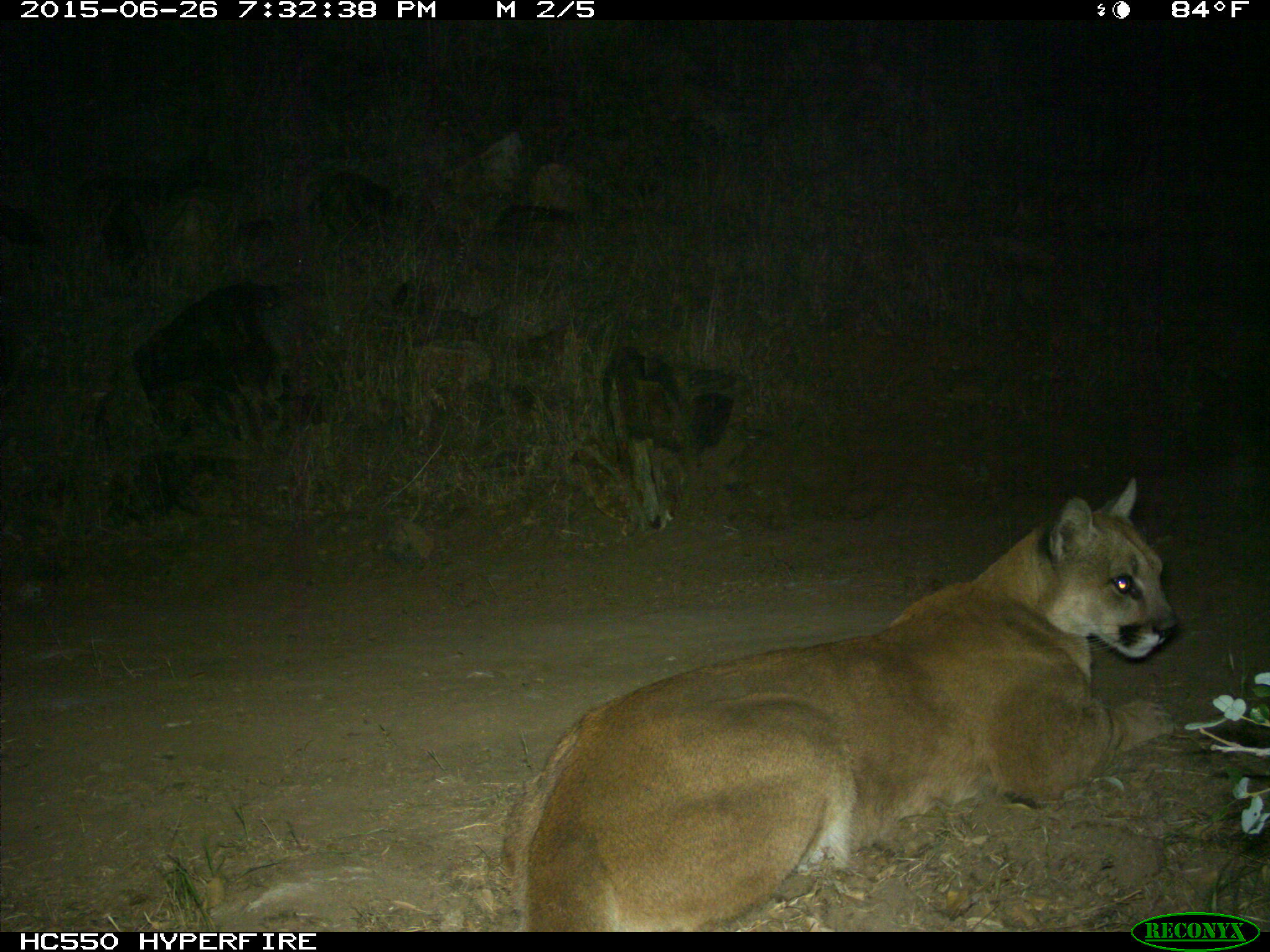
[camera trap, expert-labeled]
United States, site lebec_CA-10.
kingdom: Animalia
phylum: Chordata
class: Mammalia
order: Carnivora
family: Felidae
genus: Puma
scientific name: Puma concolor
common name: mountain lion